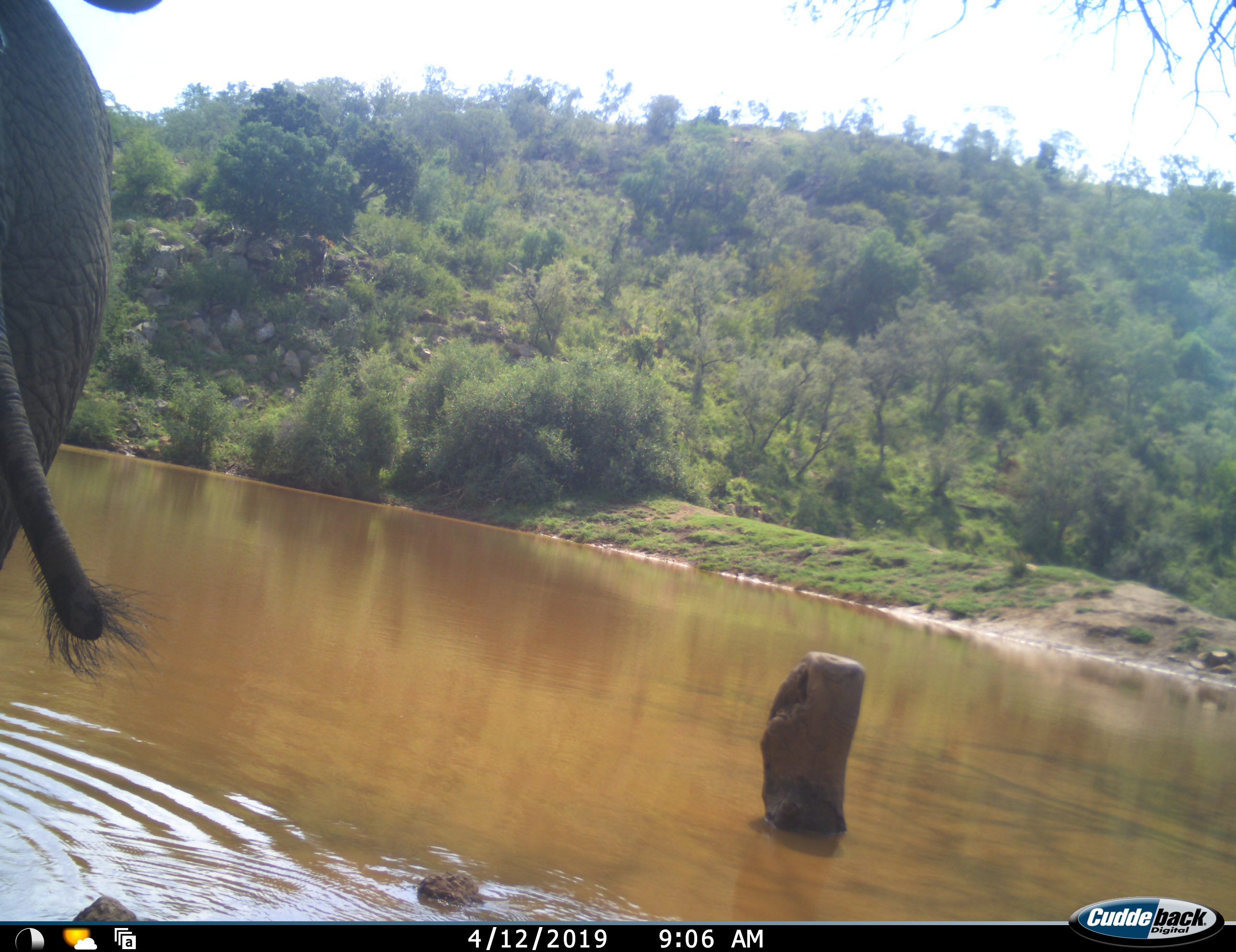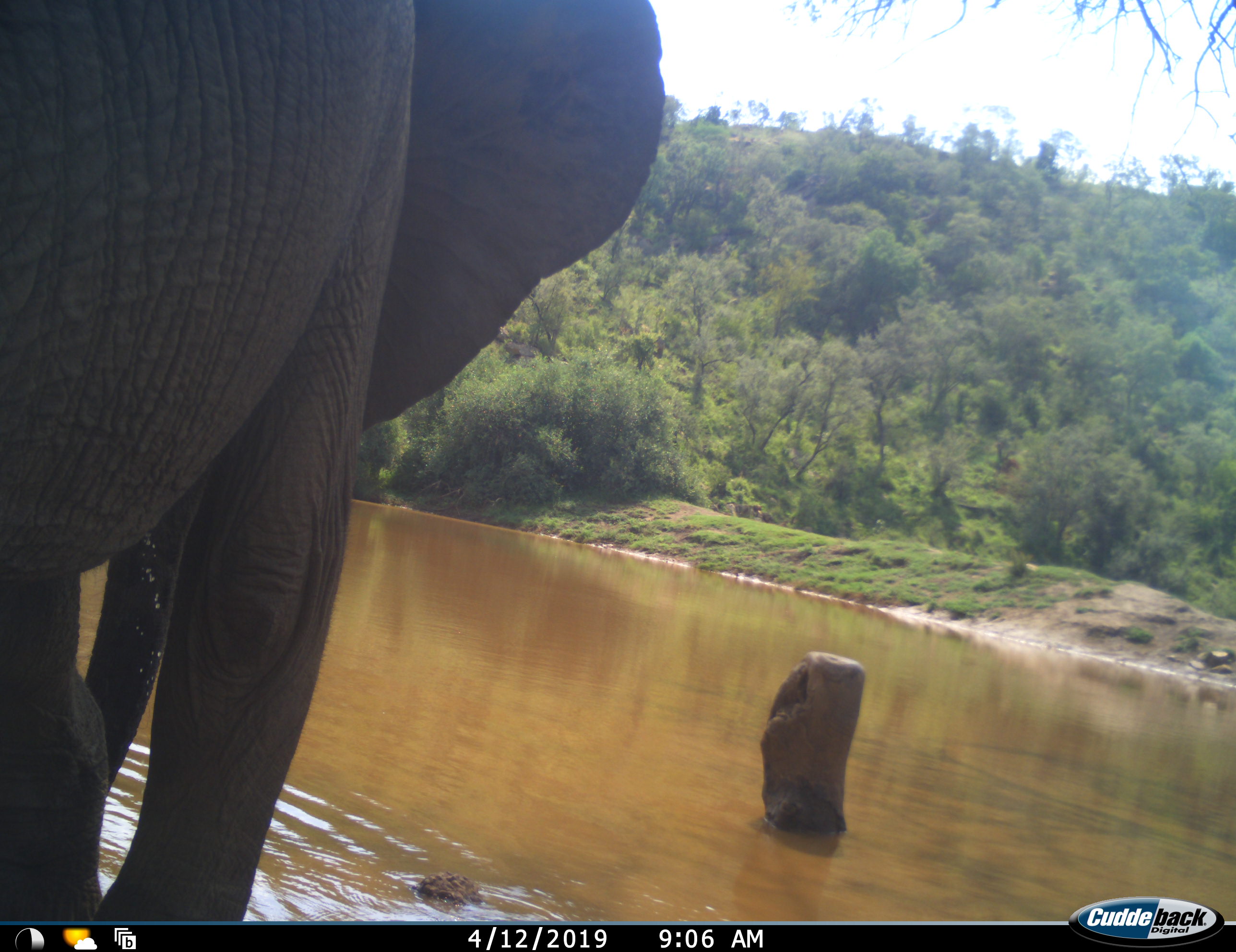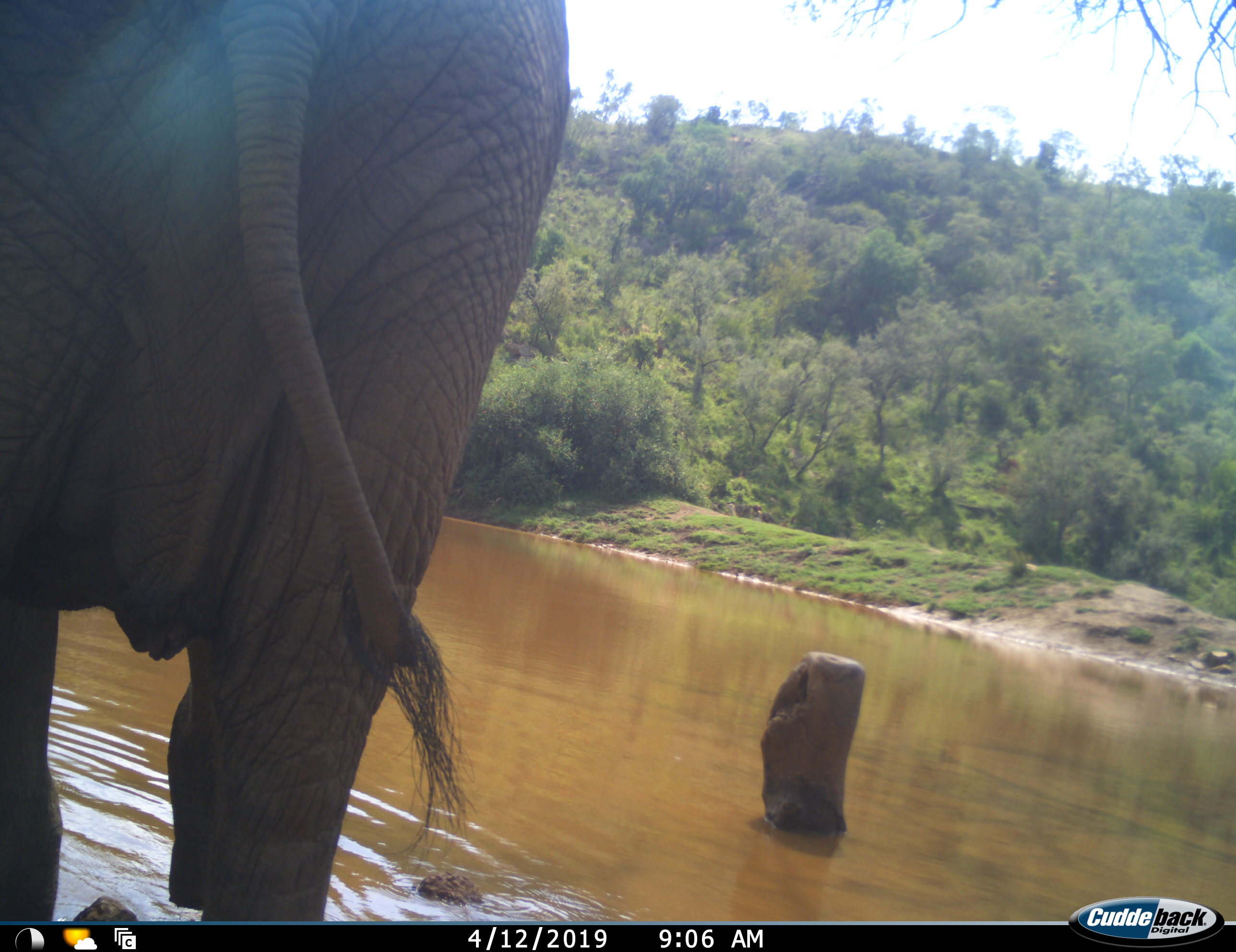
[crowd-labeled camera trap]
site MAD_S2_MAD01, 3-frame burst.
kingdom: Animalia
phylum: Chordata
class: Mammalia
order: Proboscidea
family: Elephantidae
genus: Loxodonta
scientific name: Loxodonta africana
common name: african bush elephant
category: elephant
Elephant (african bush elephant) (Loxodonta africana), count 1. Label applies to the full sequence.